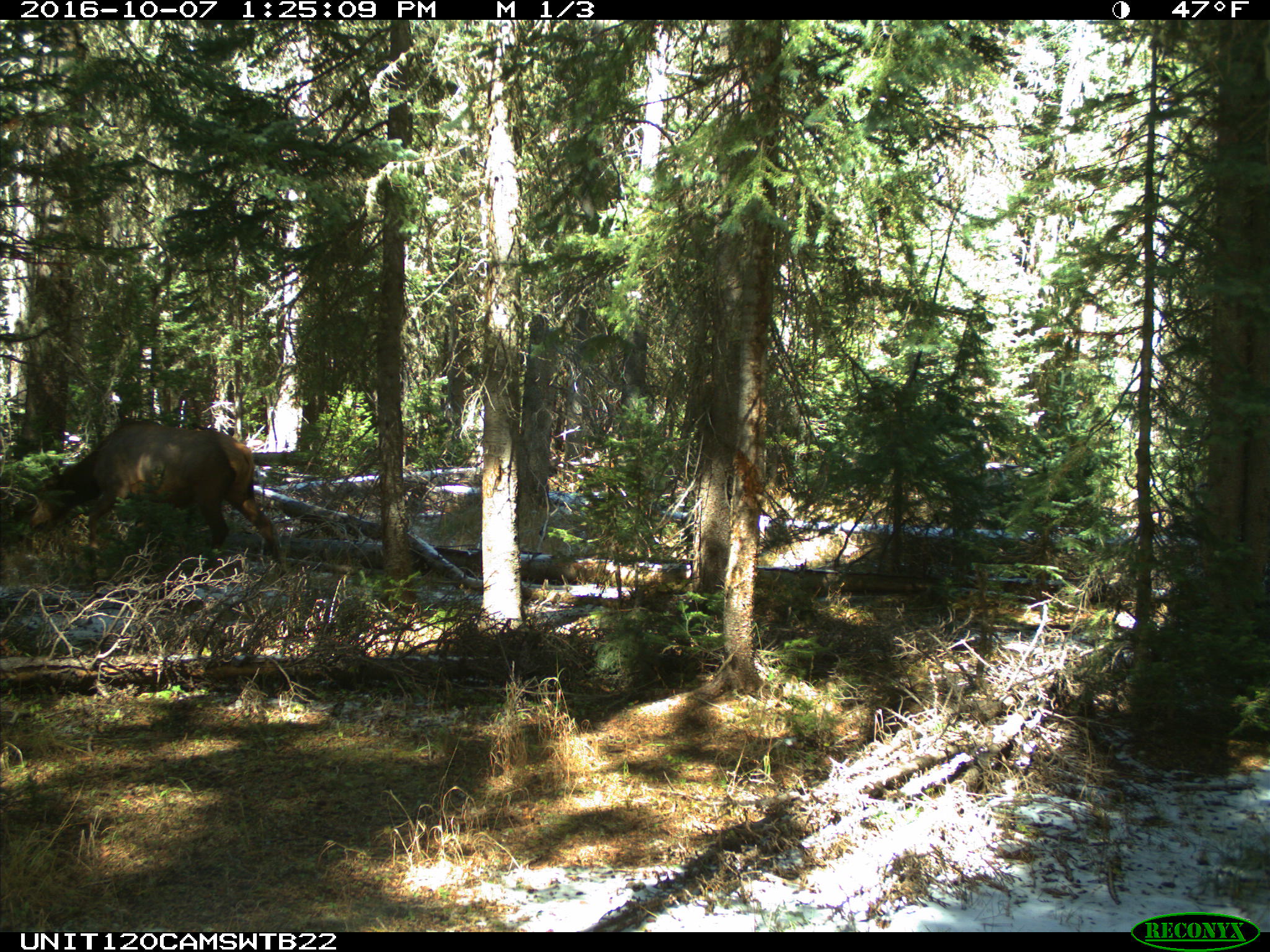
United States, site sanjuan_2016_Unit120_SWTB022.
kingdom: Animalia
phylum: Chordata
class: Mammalia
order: Artiodactyla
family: Cervidae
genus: Cervus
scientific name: Cervus elaphus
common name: red deer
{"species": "Cervus elaphus (red deer)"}